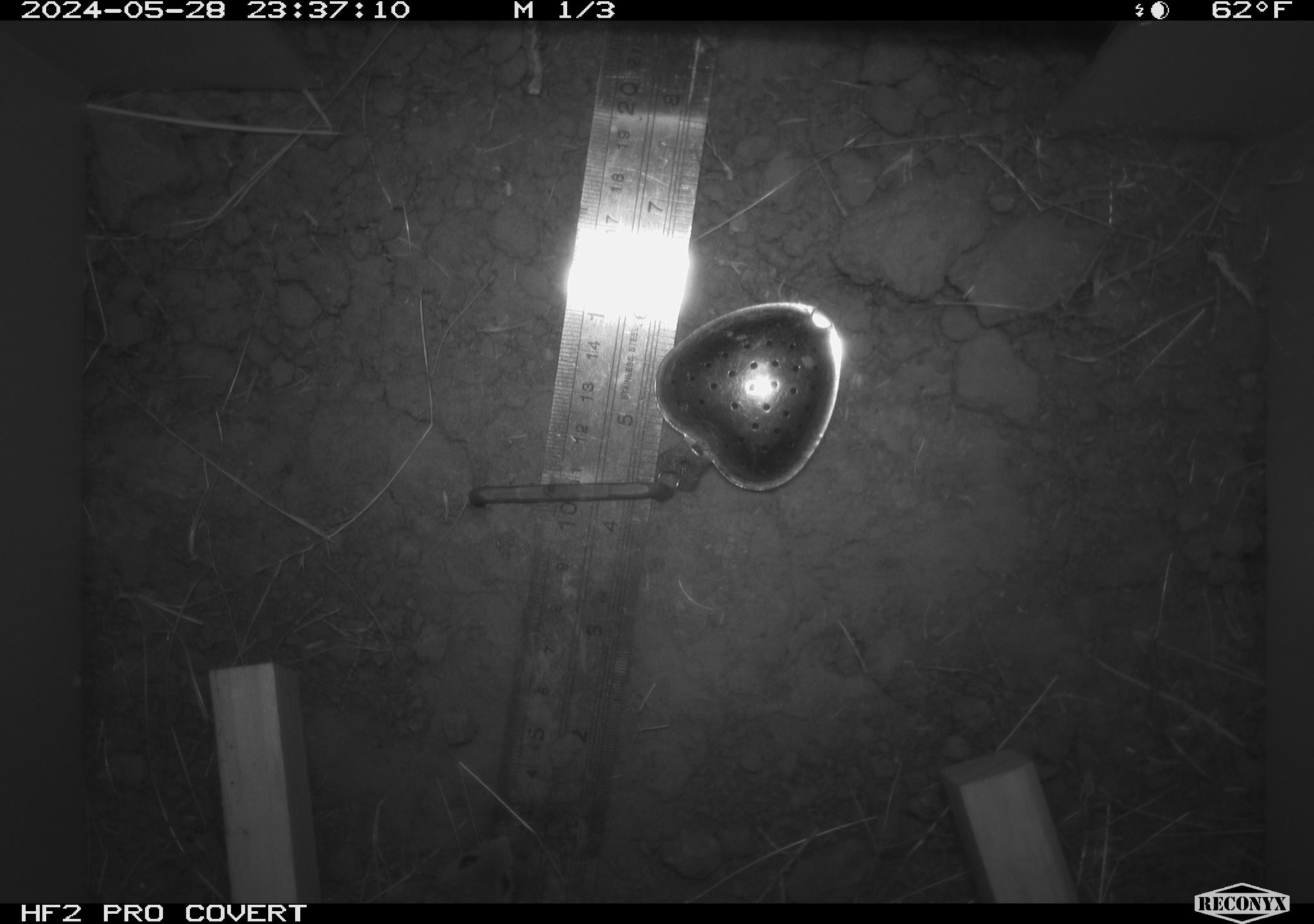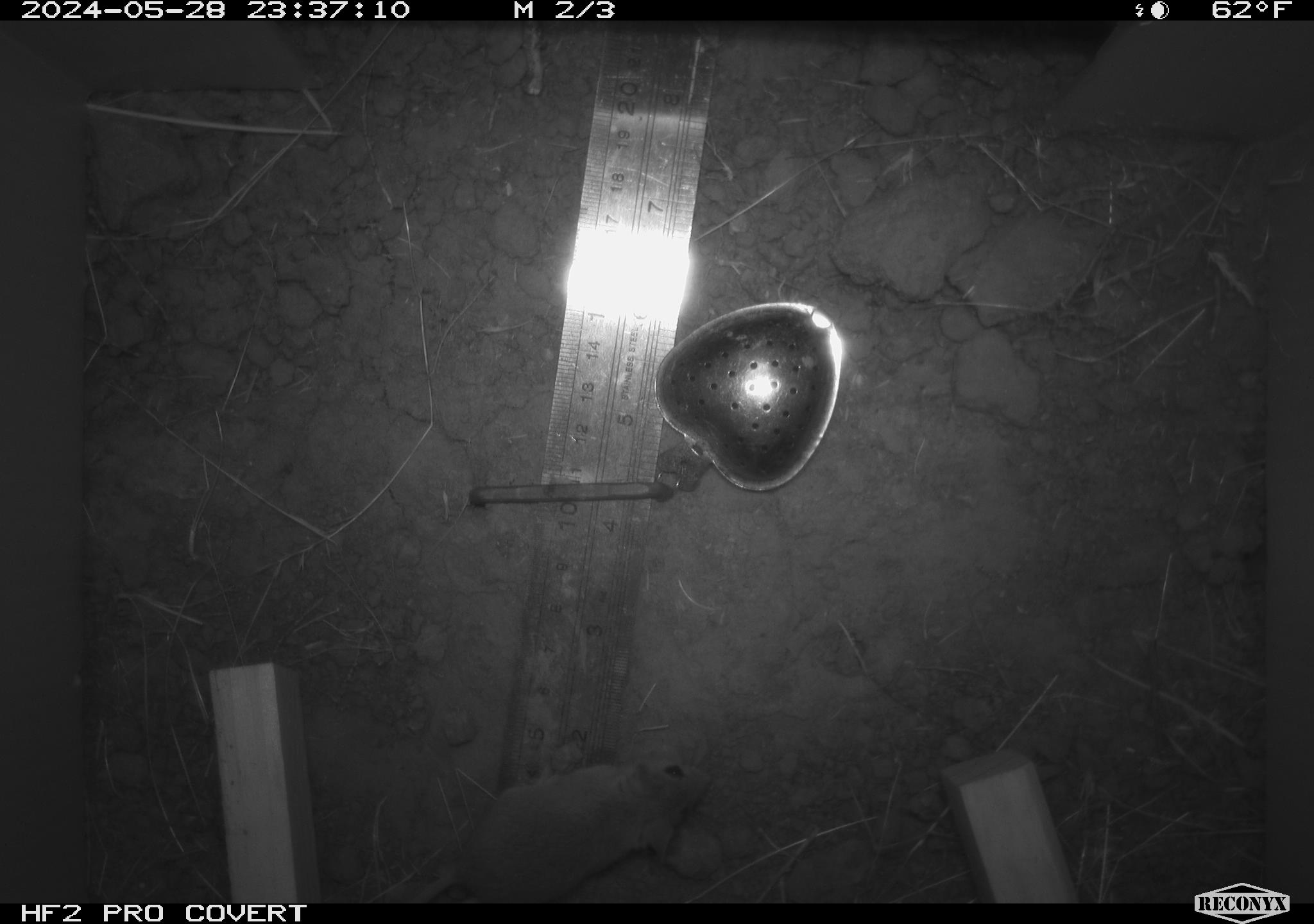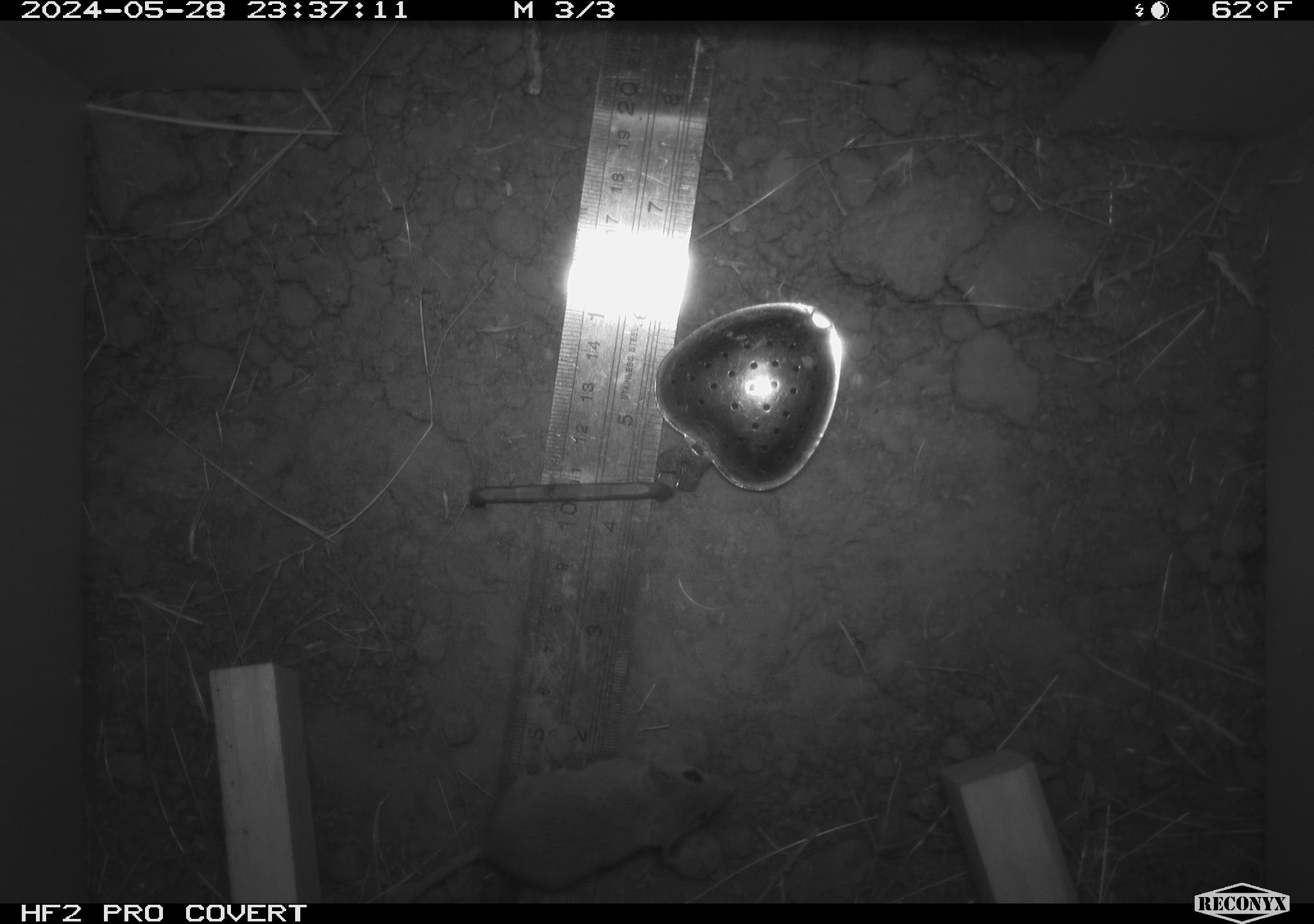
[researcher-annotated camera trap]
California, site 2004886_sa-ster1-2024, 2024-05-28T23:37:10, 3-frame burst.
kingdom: Animalia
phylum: Chordata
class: Mammalia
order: Rodentia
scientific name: Rodentia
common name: mouse species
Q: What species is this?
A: Mouse species (Rodentia).